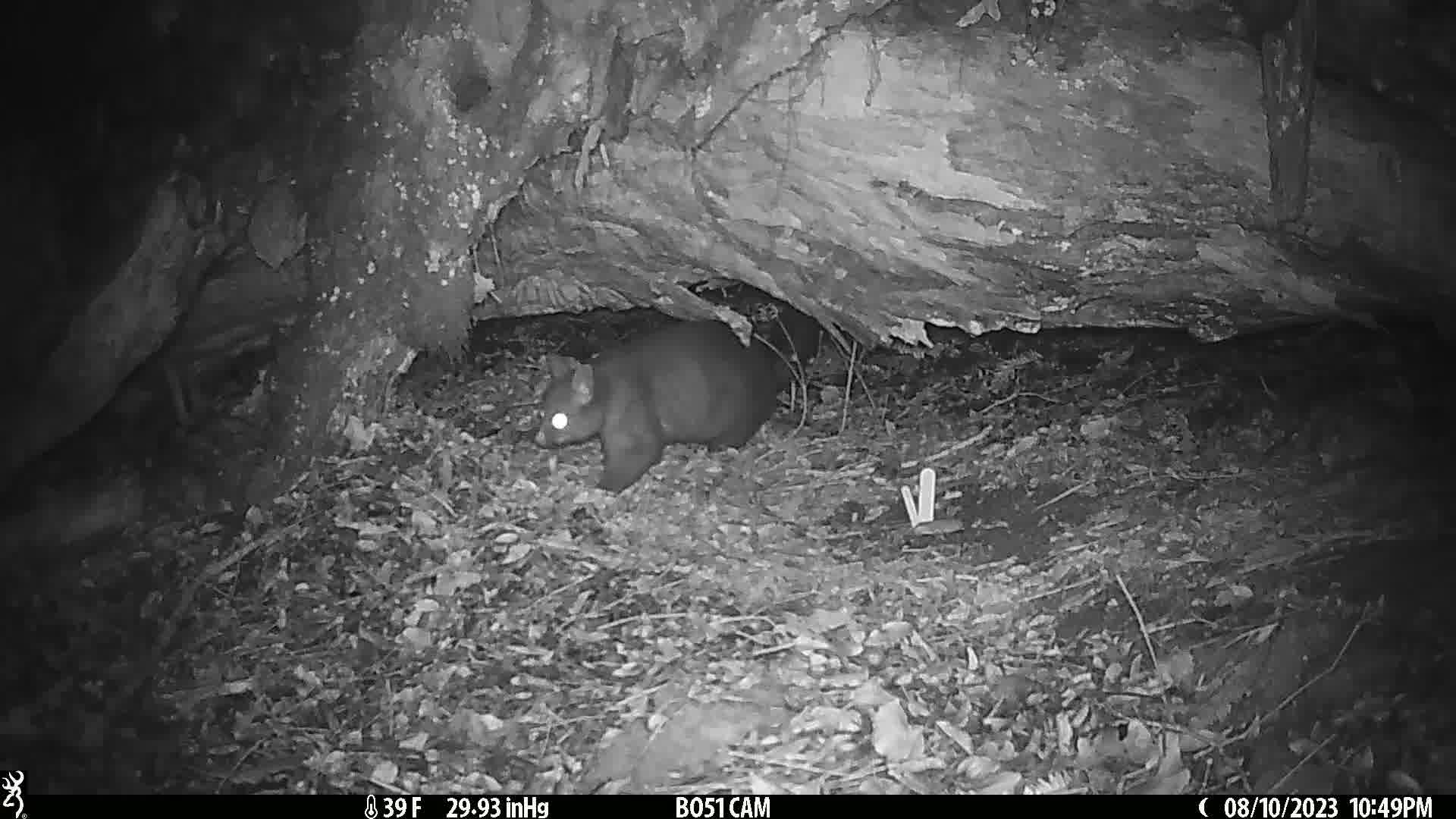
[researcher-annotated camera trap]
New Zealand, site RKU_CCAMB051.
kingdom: Animalia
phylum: Chordata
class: Mammalia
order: Diprotodontia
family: Phalangeridae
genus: Trichosurus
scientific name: Trichosurus vulpecula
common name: common brushtail possum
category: possum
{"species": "possum (common brushtail possum) (Trichosurus vulpecula)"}